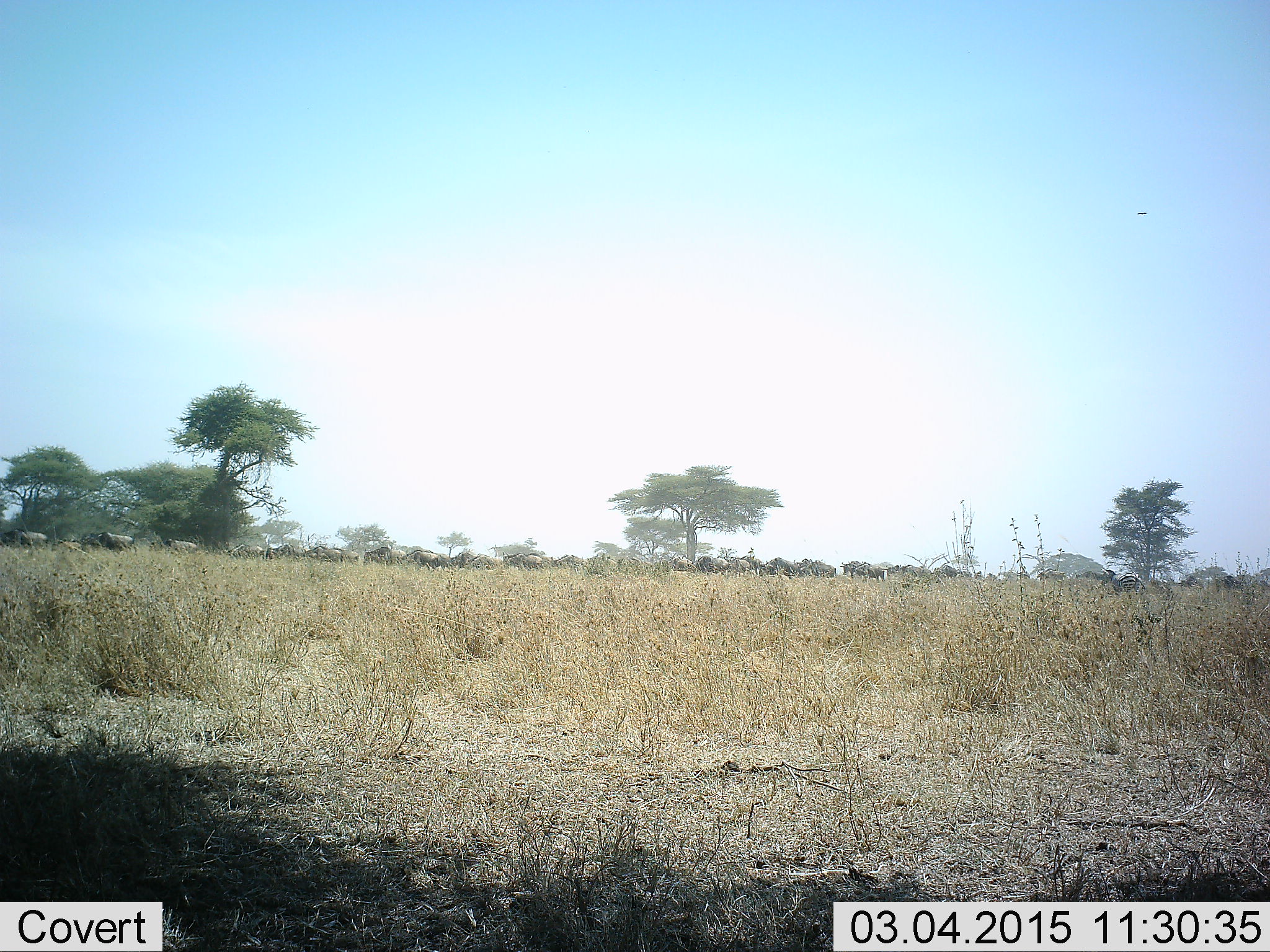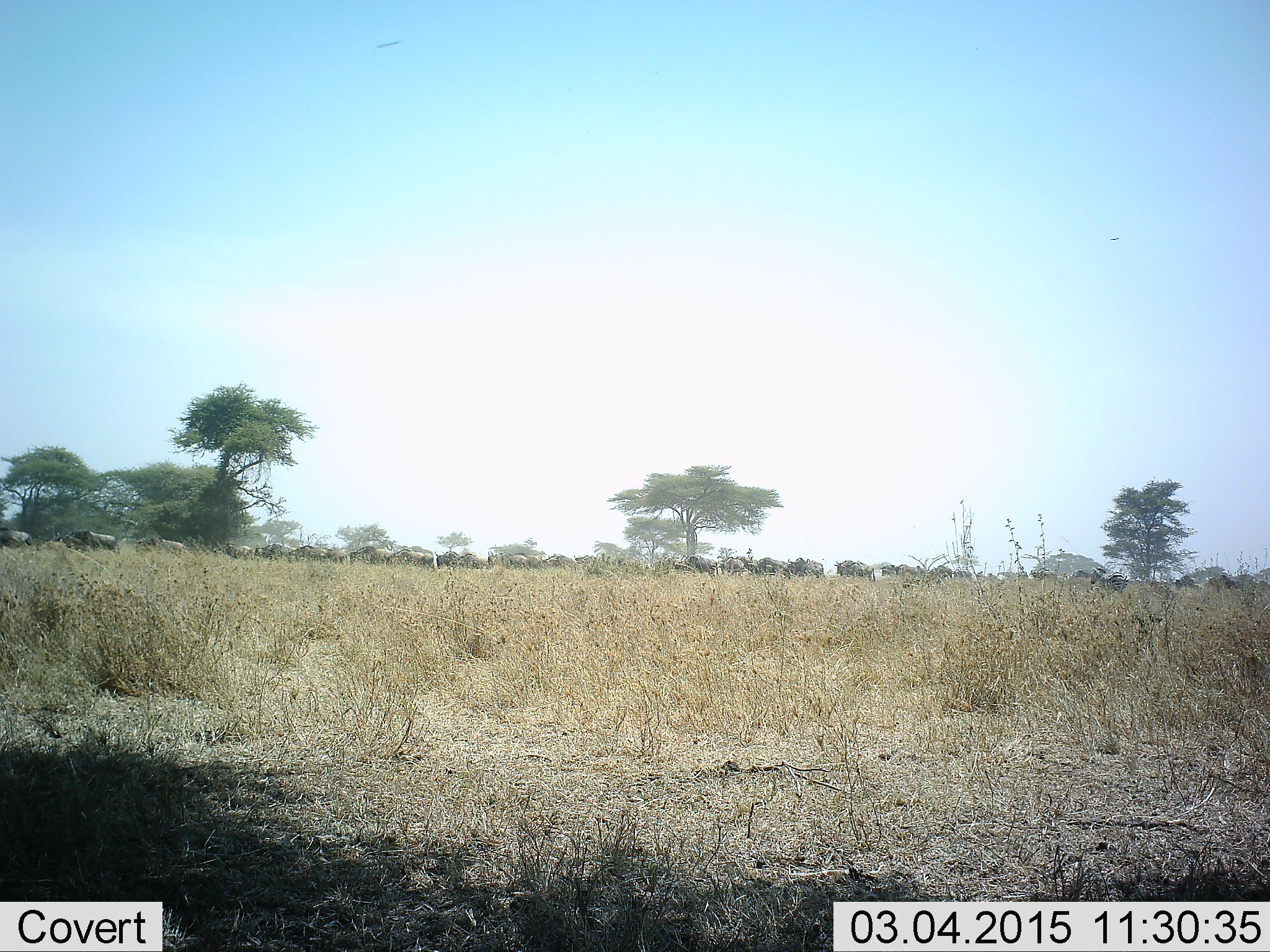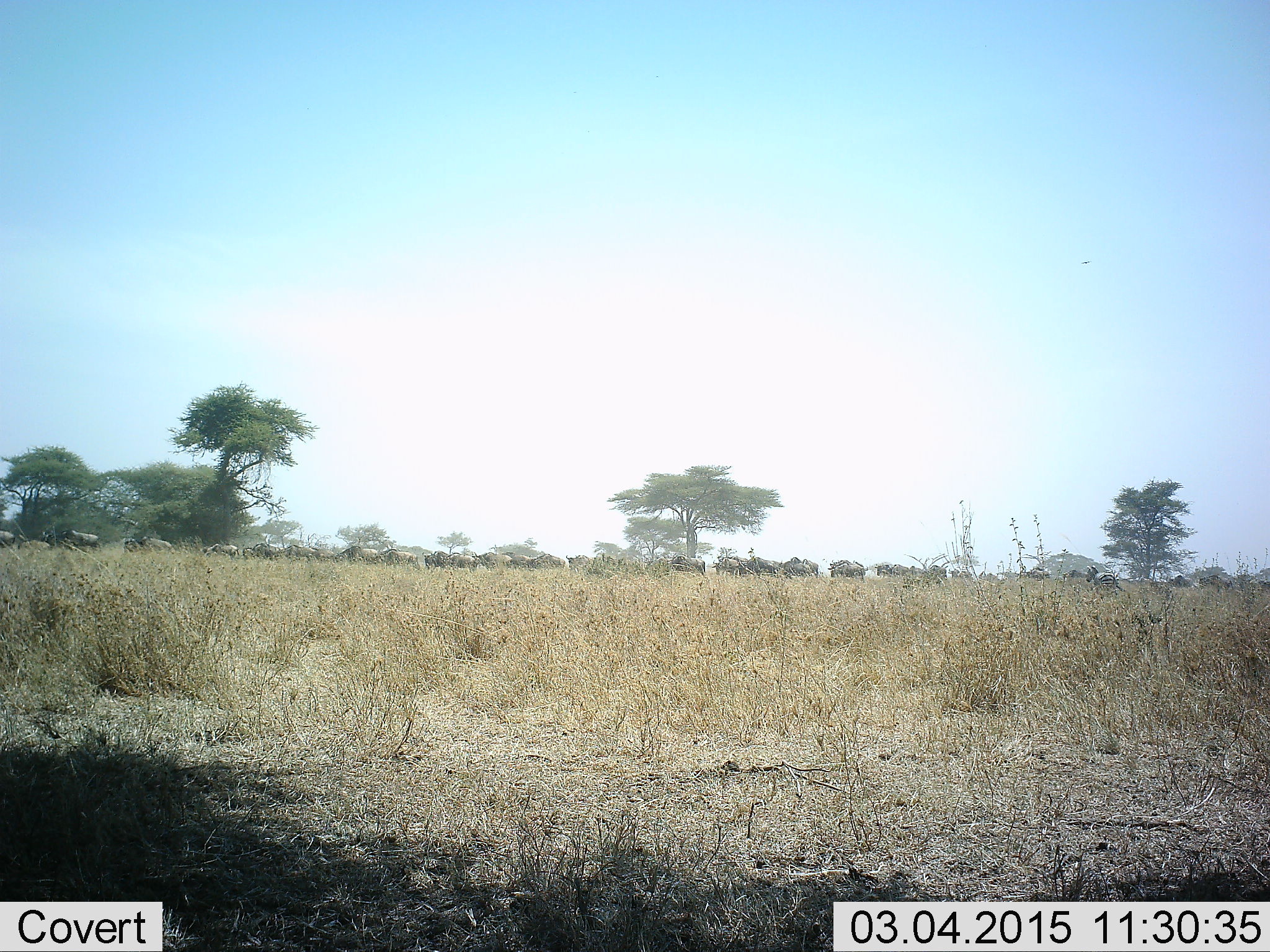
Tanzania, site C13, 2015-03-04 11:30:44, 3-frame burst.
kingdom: Animalia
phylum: Chordata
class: Mammalia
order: Artiodactyla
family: Bovidae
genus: Connochaetes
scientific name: Connochaetes taurinus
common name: blue wildebeest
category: wildebeest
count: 11-50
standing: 33%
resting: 8%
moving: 83%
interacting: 0%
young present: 8%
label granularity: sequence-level